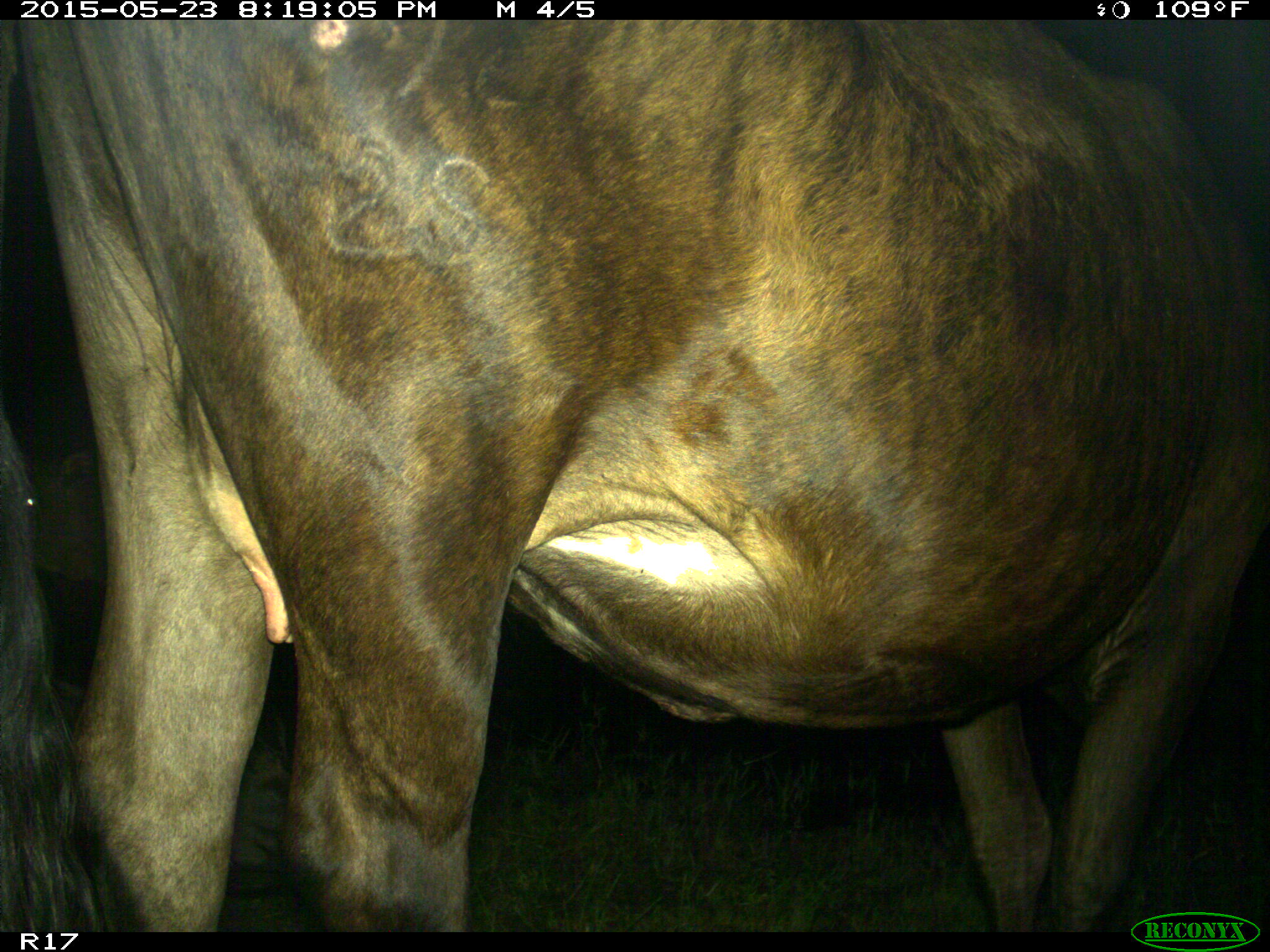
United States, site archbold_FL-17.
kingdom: Animalia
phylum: Chordata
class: Mammalia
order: Artiodactyla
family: Bovidae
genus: Bos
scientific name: Bos taurus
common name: domestic cow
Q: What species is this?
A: Bos taurus (domestic cow).